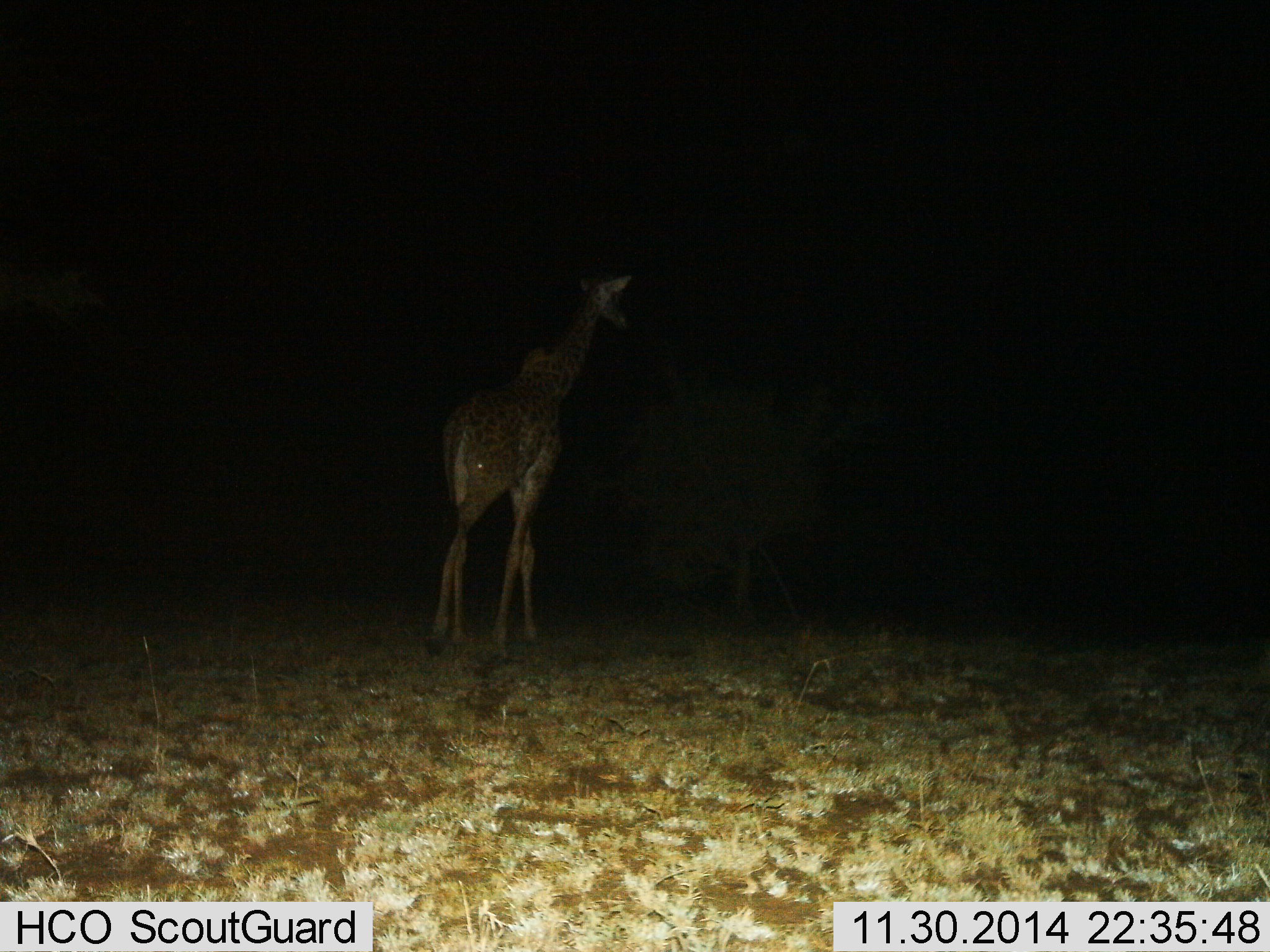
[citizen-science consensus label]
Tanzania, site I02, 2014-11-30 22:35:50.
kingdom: Animalia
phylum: Chordata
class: Mammalia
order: Artiodactyla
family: Giraffidae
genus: Giraffa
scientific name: Giraffa camelopardalis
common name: giraffe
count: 1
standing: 30%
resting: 0%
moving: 70%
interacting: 0%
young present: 0%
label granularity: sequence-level